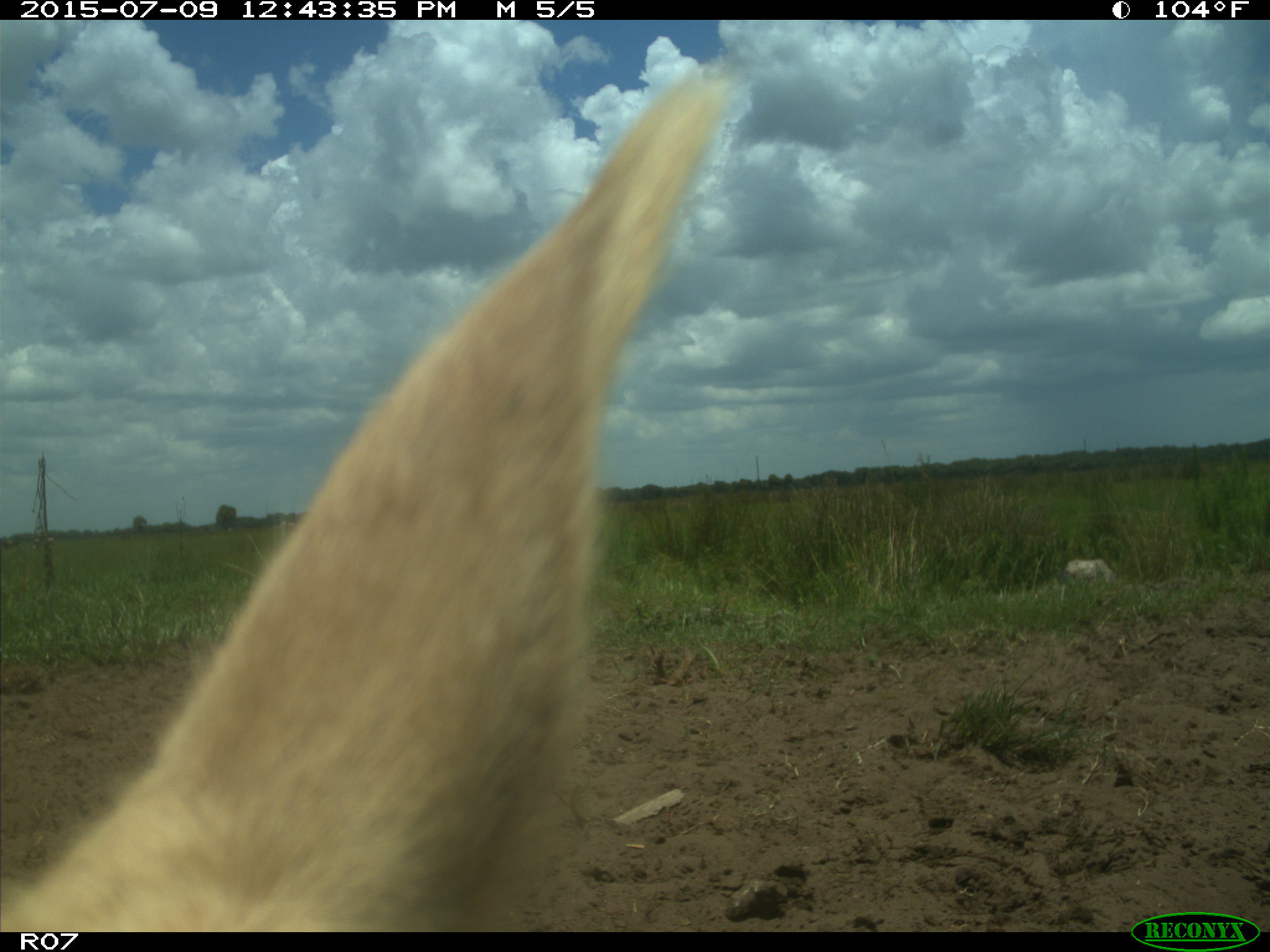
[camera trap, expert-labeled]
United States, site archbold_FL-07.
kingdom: Animalia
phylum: Chordata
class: Mammalia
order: Artiodactyla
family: Bovidae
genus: Bos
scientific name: Bos taurus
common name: domestic cow